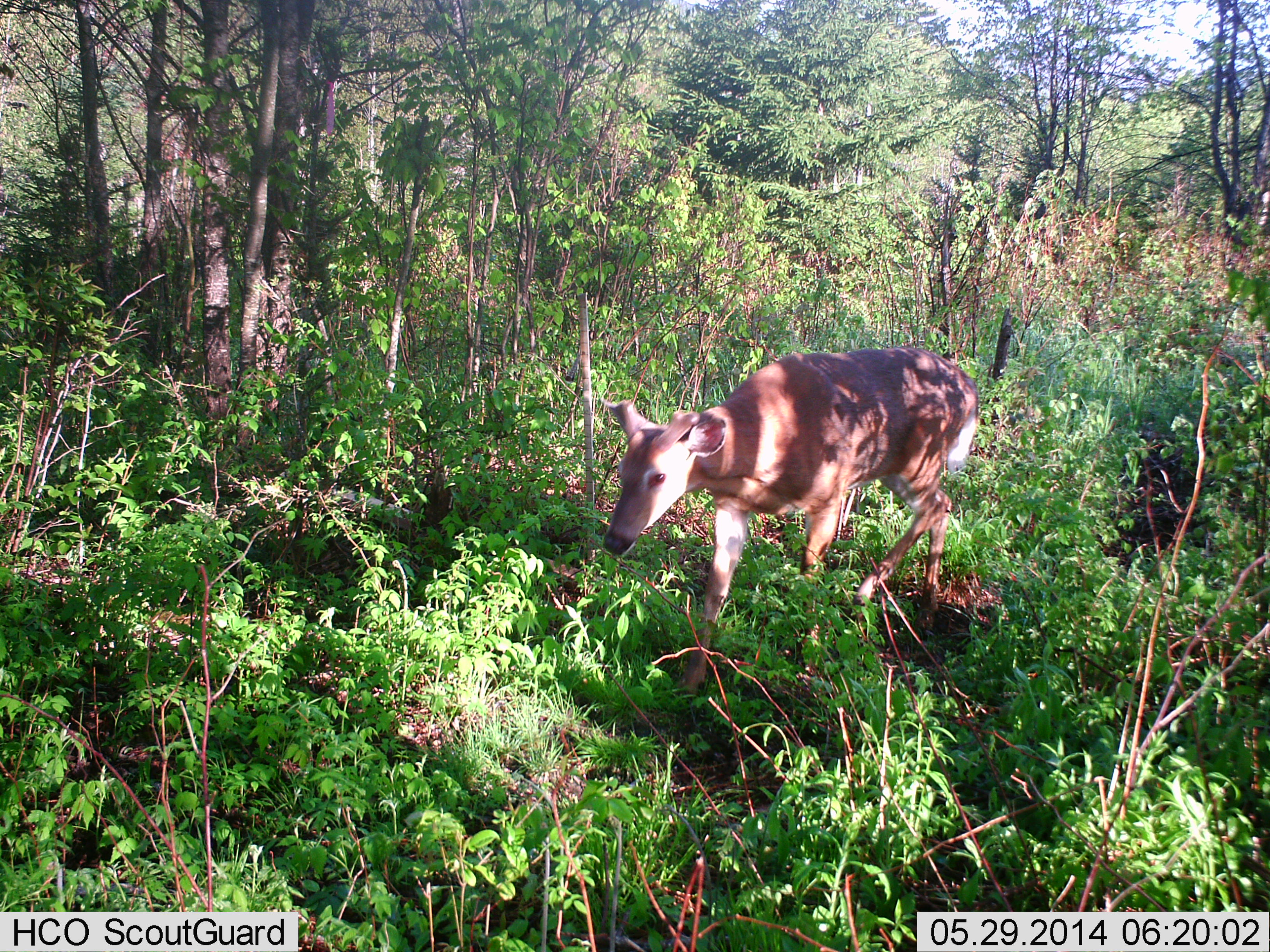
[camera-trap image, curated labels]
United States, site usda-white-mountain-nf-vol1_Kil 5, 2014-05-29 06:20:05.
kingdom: Animalia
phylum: Chordata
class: Mammalia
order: Artiodactyla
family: Cervidae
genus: Odocoileus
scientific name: Odocoileus virginianus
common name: white-tailed deer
White-tailed deer (Odocoileus virginianus).